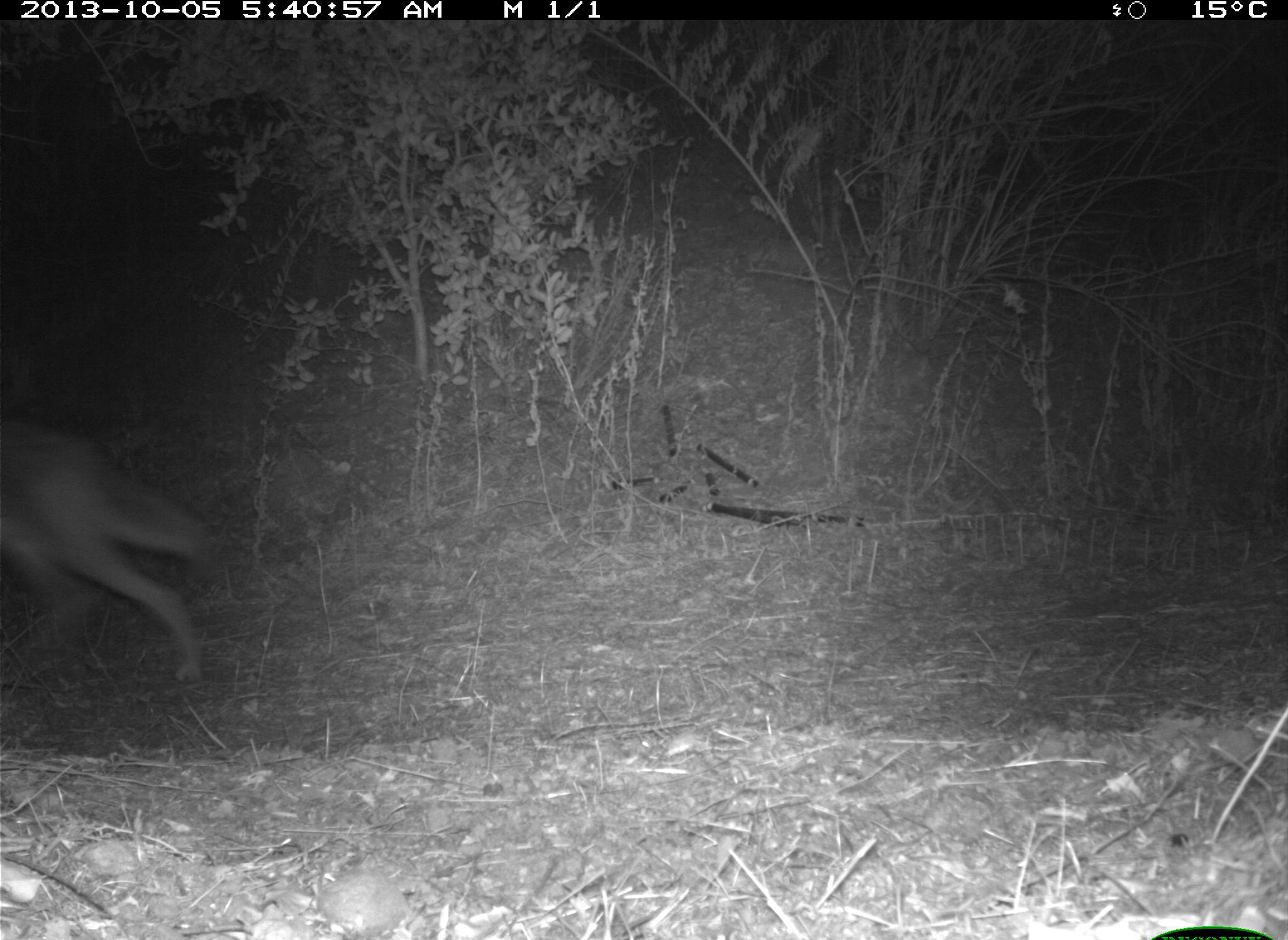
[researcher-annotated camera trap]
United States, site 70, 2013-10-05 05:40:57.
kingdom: Animalia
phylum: Chordata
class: Mammalia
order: Carnivora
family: Canidae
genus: Canis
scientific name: Canis latrans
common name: coyote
Coyote (Canis latrans).